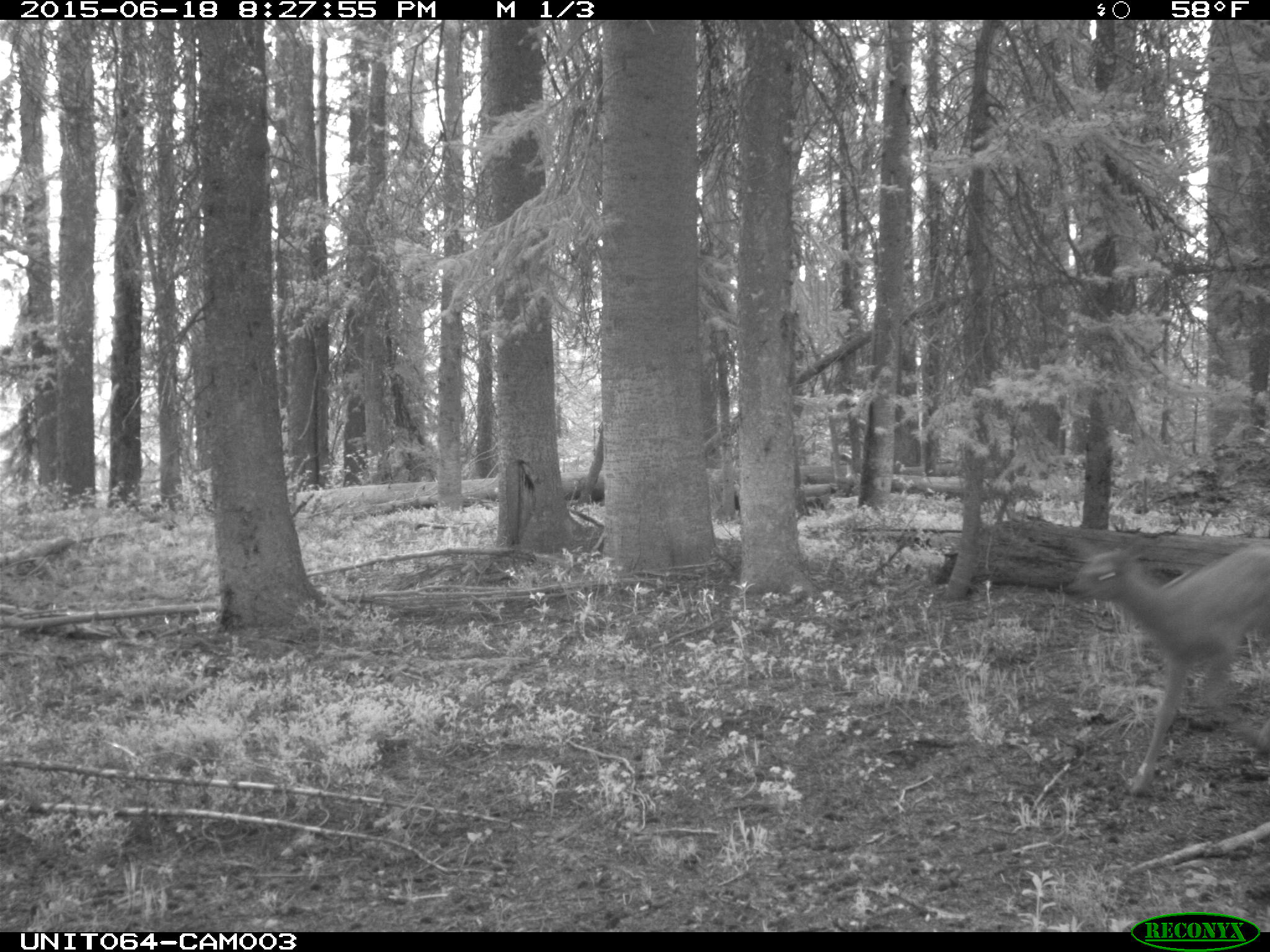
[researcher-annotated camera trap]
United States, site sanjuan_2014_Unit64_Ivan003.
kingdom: Animalia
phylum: Chordata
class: Mammalia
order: Artiodactyla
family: Cervidae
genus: Cervus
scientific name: Cervus elaphus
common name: red deer